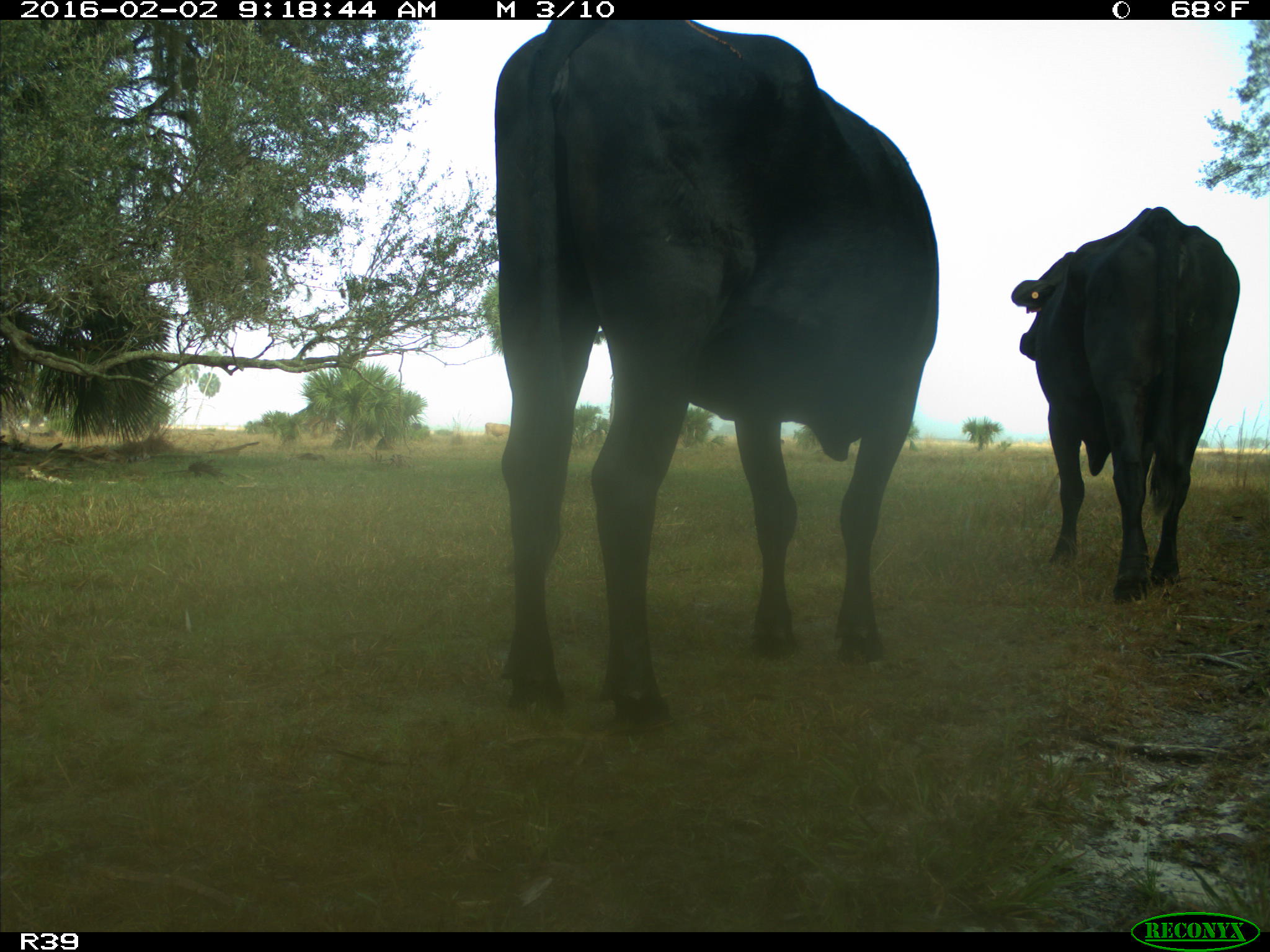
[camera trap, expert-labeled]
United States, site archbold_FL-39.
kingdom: Animalia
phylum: Chordata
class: Mammalia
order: Artiodactyla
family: Bovidae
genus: Bos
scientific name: Bos taurus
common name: domestic cow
Bos taurus (domestic cow).